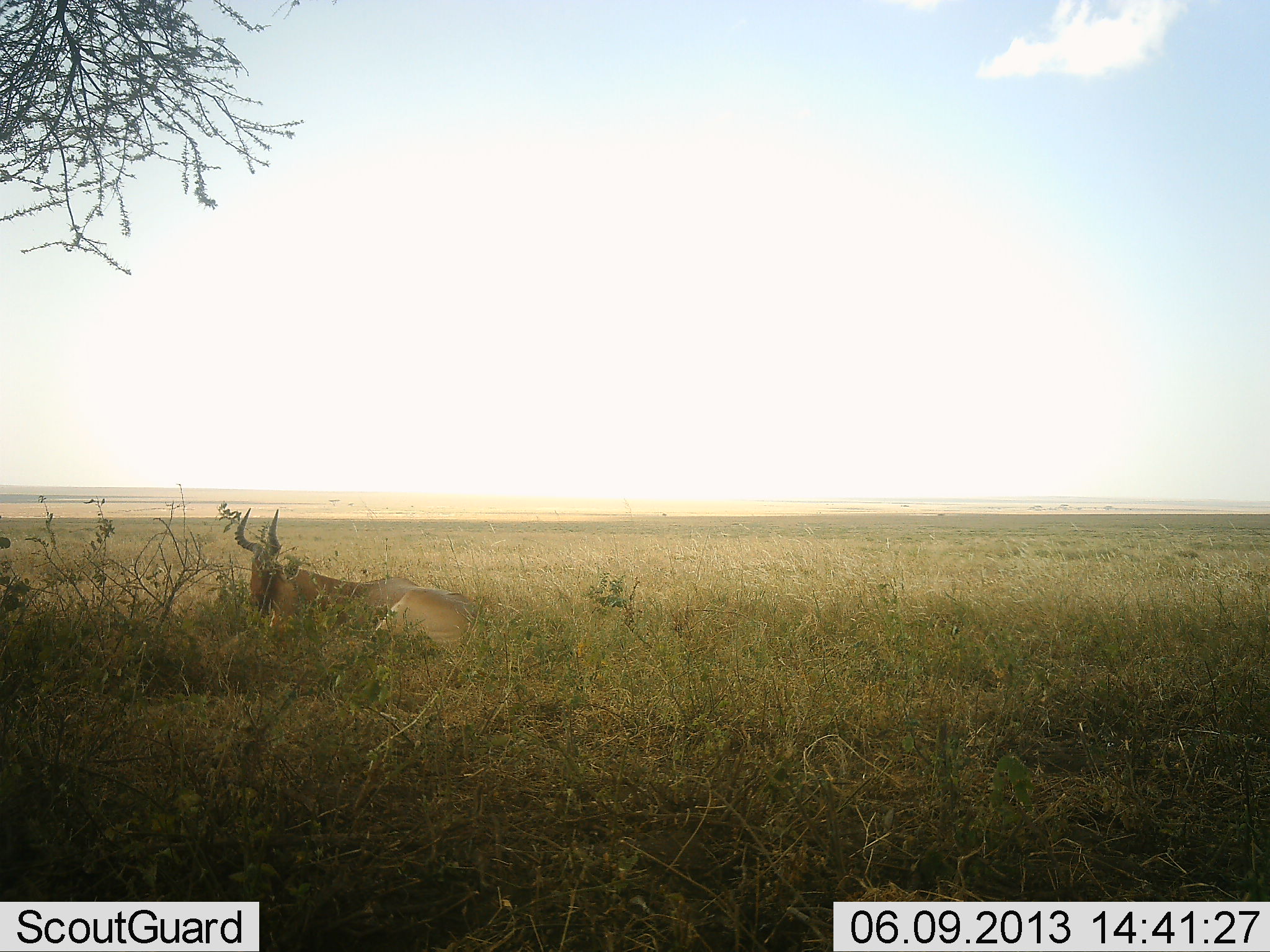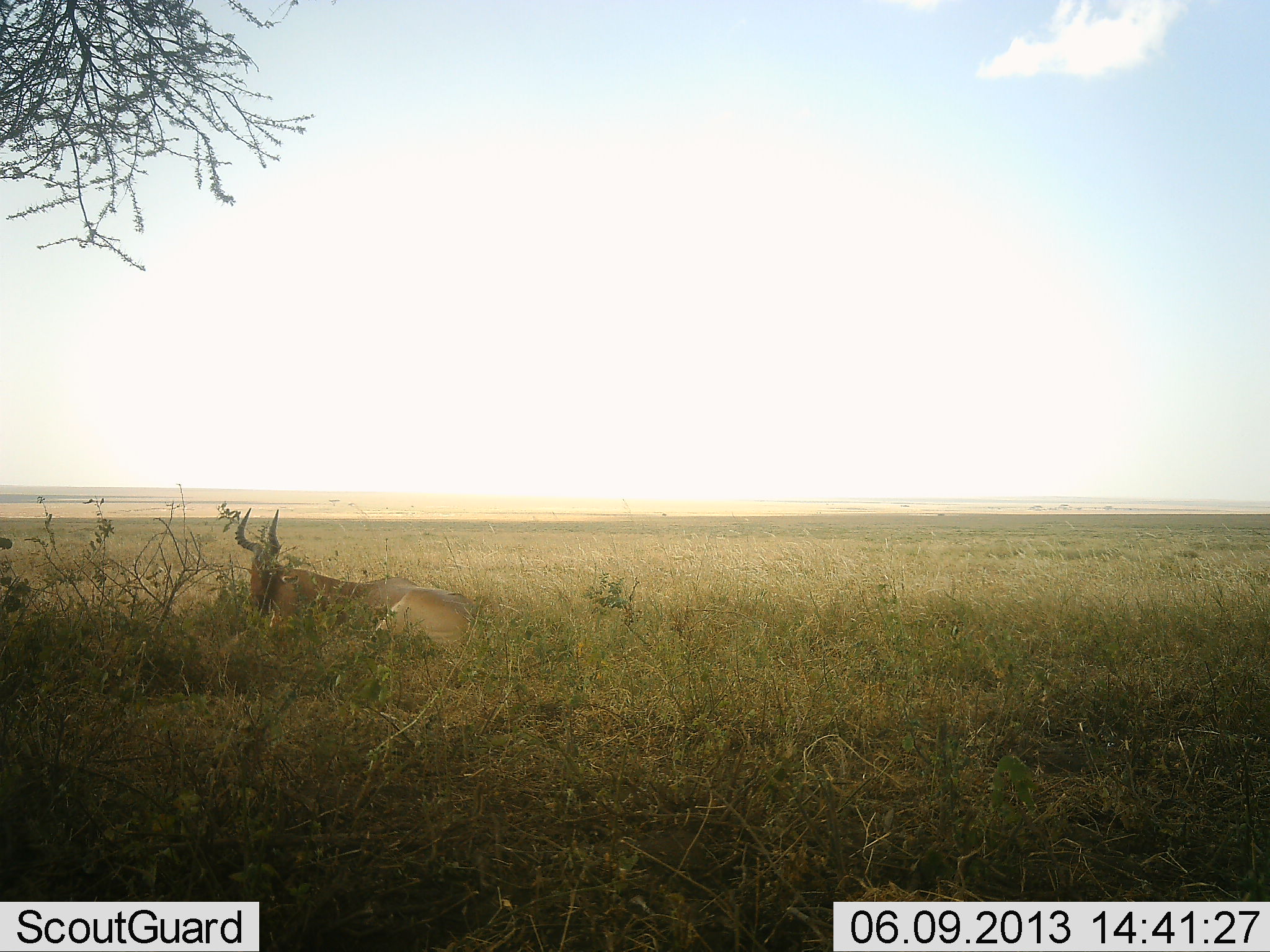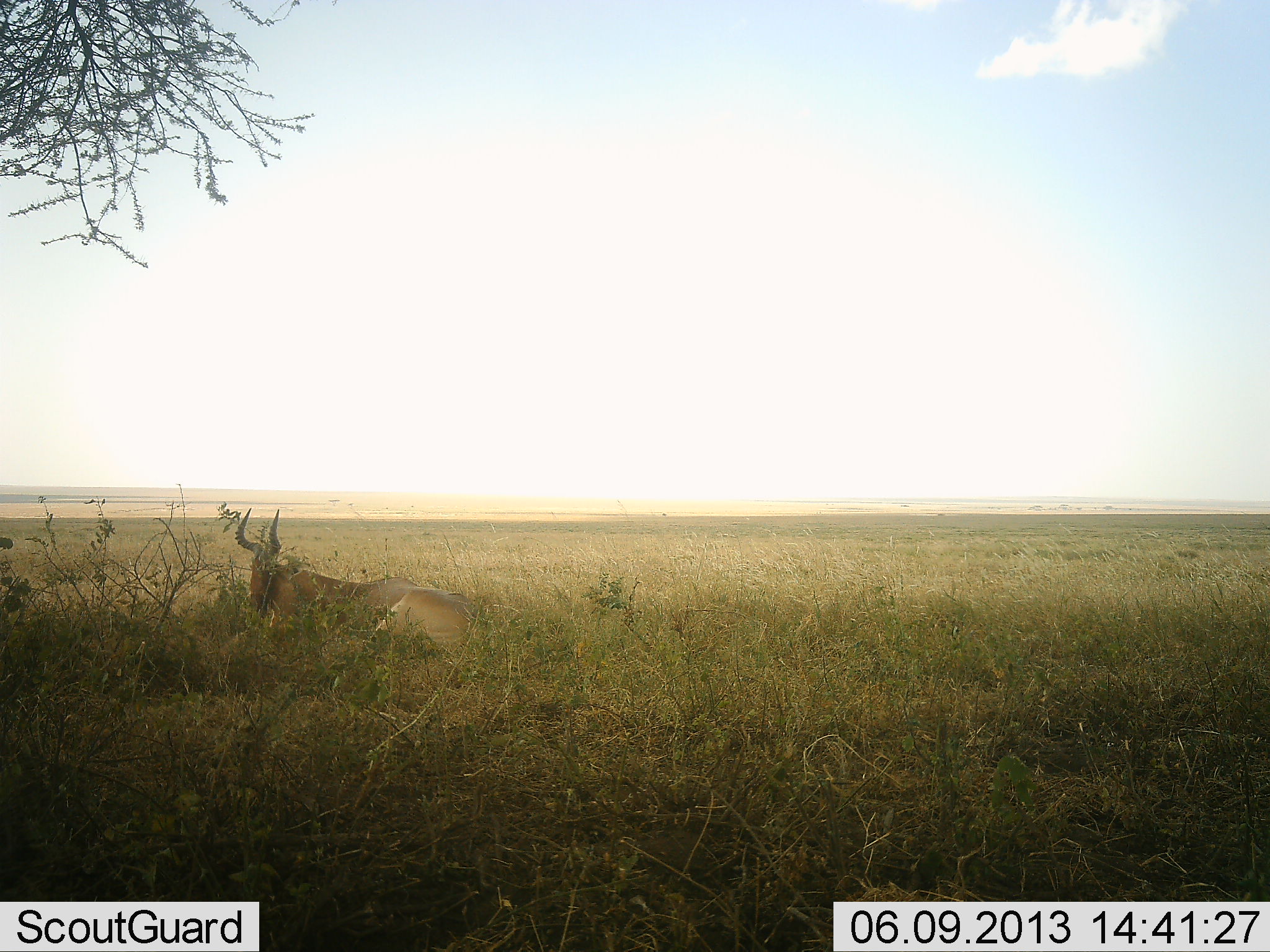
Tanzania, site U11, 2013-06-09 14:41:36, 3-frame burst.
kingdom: Animalia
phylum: Chordata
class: Mammalia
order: Artiodactyla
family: Bovidae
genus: Alcelaphus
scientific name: Alcelaphus buselaphus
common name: hartebeest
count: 1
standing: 0%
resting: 100%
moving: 0%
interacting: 0%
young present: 0%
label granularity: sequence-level